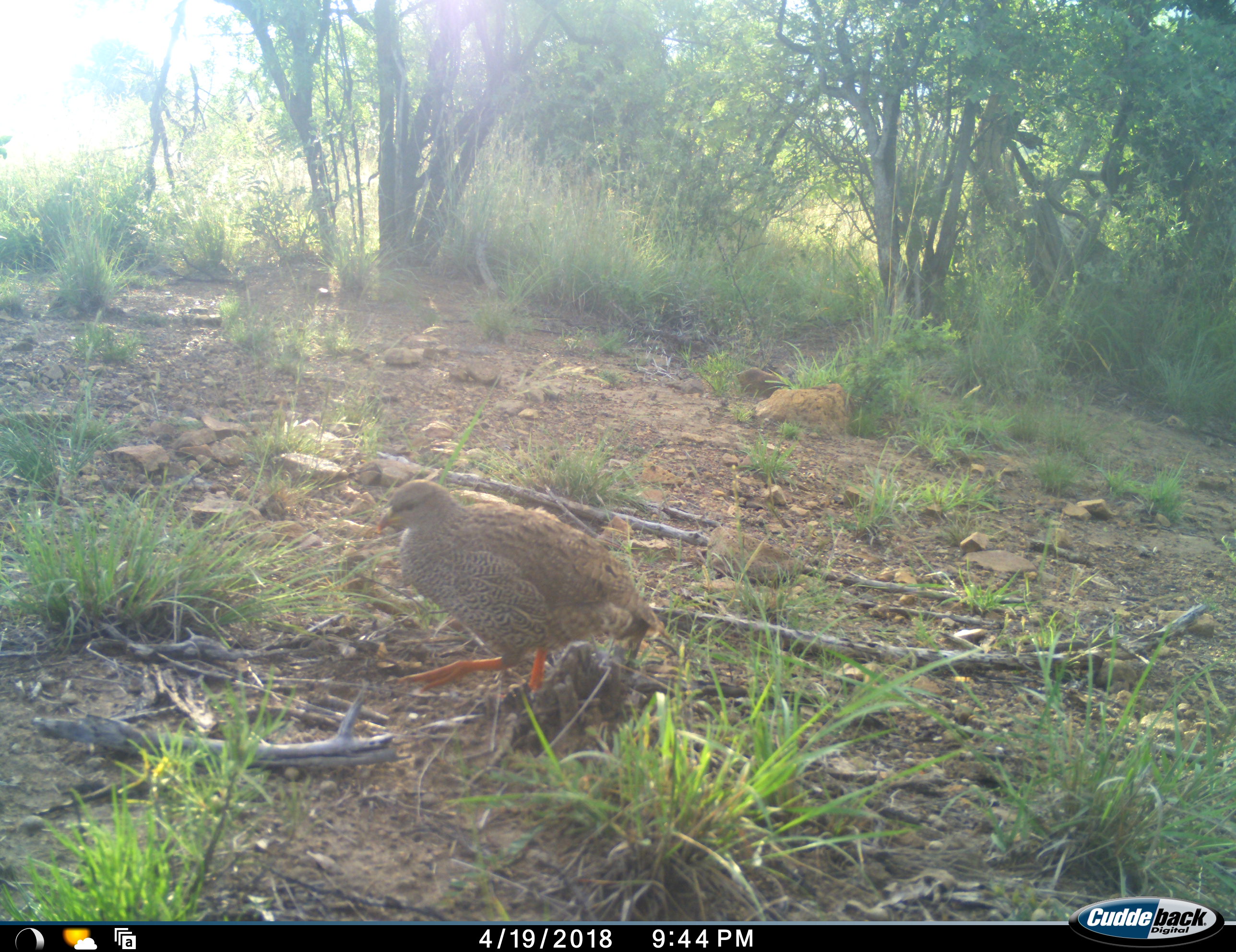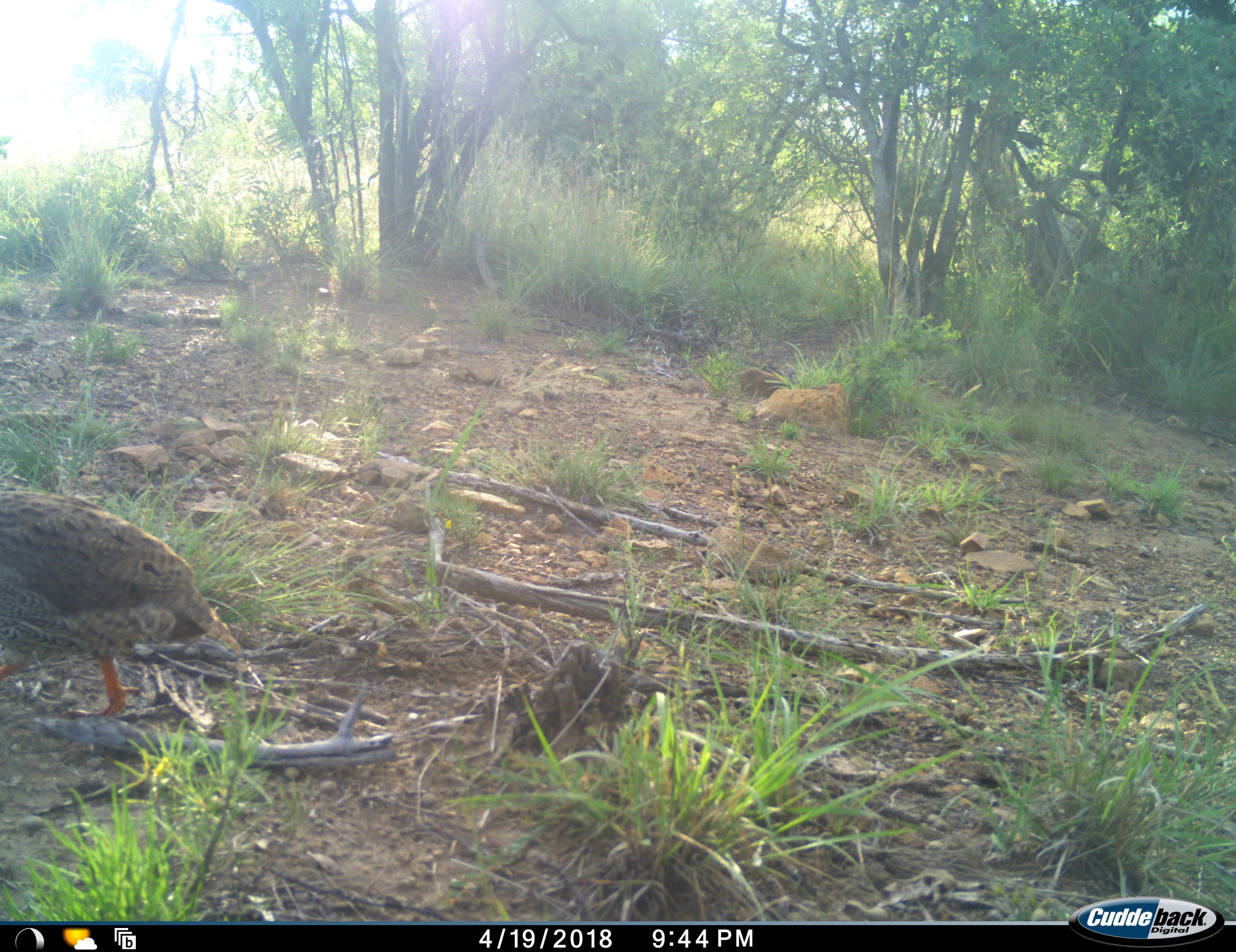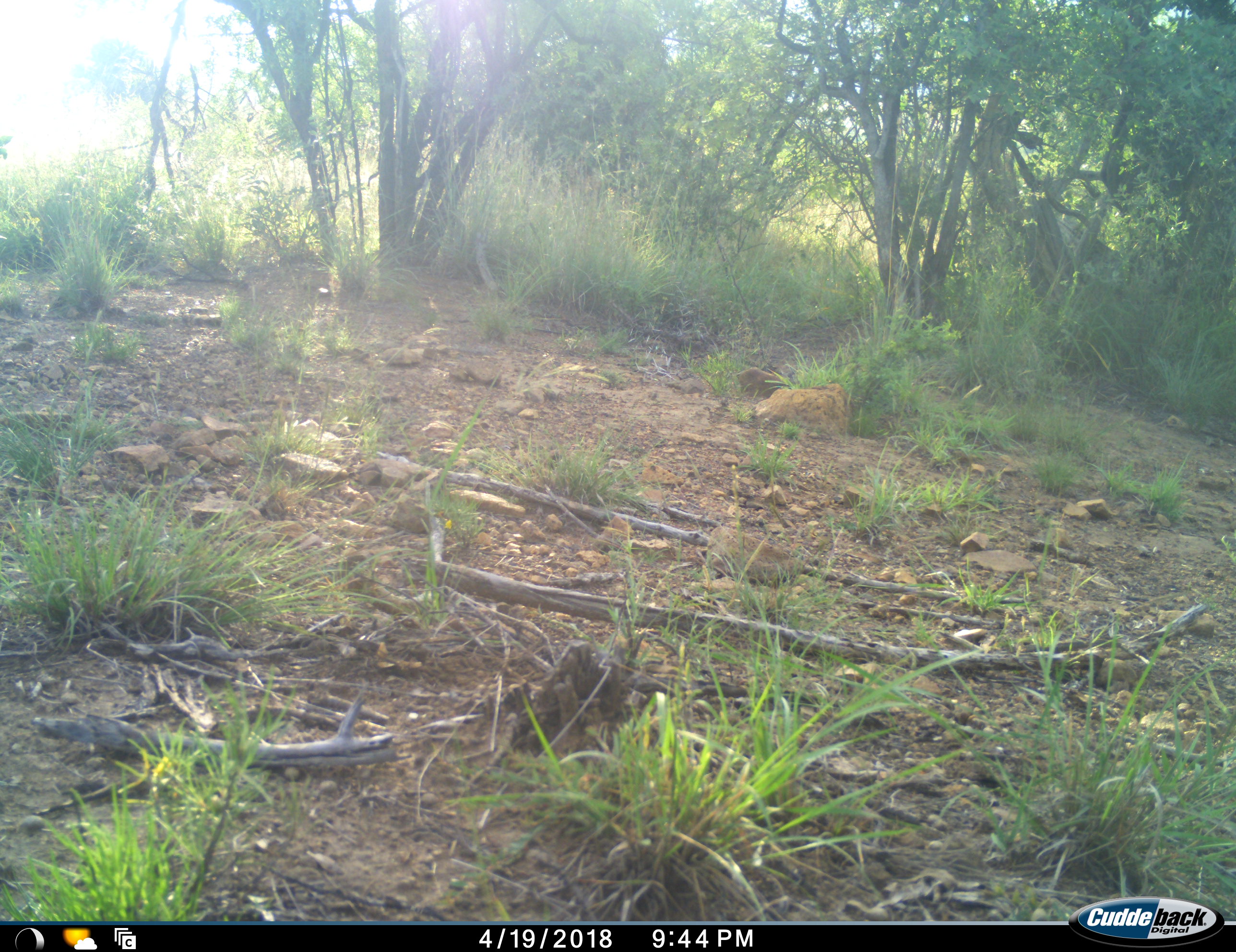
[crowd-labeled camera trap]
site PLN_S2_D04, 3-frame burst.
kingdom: Animalia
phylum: Chordata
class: Aves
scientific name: Aves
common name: bird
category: birdother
Birdother (bird) (Aves), count 1. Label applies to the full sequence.